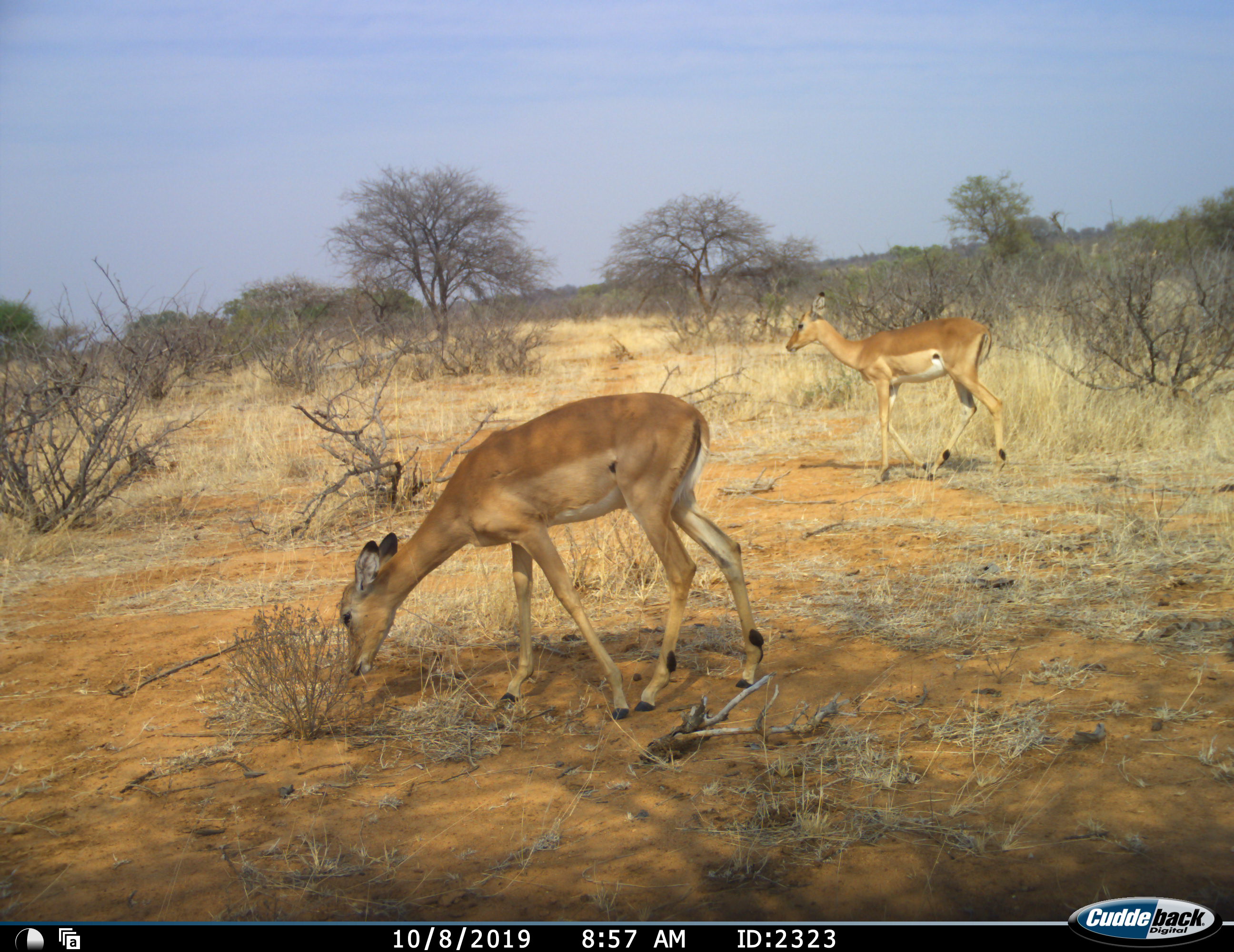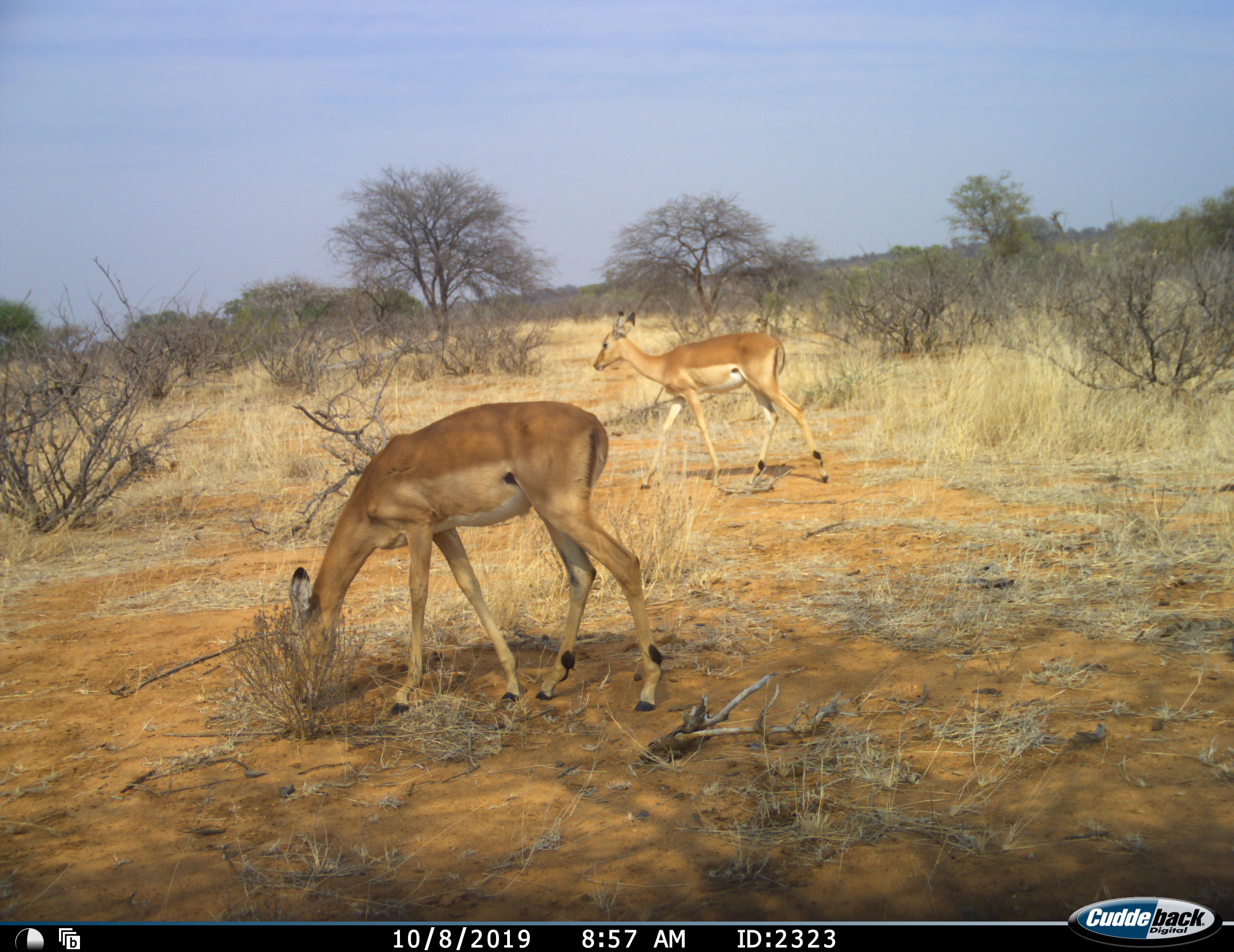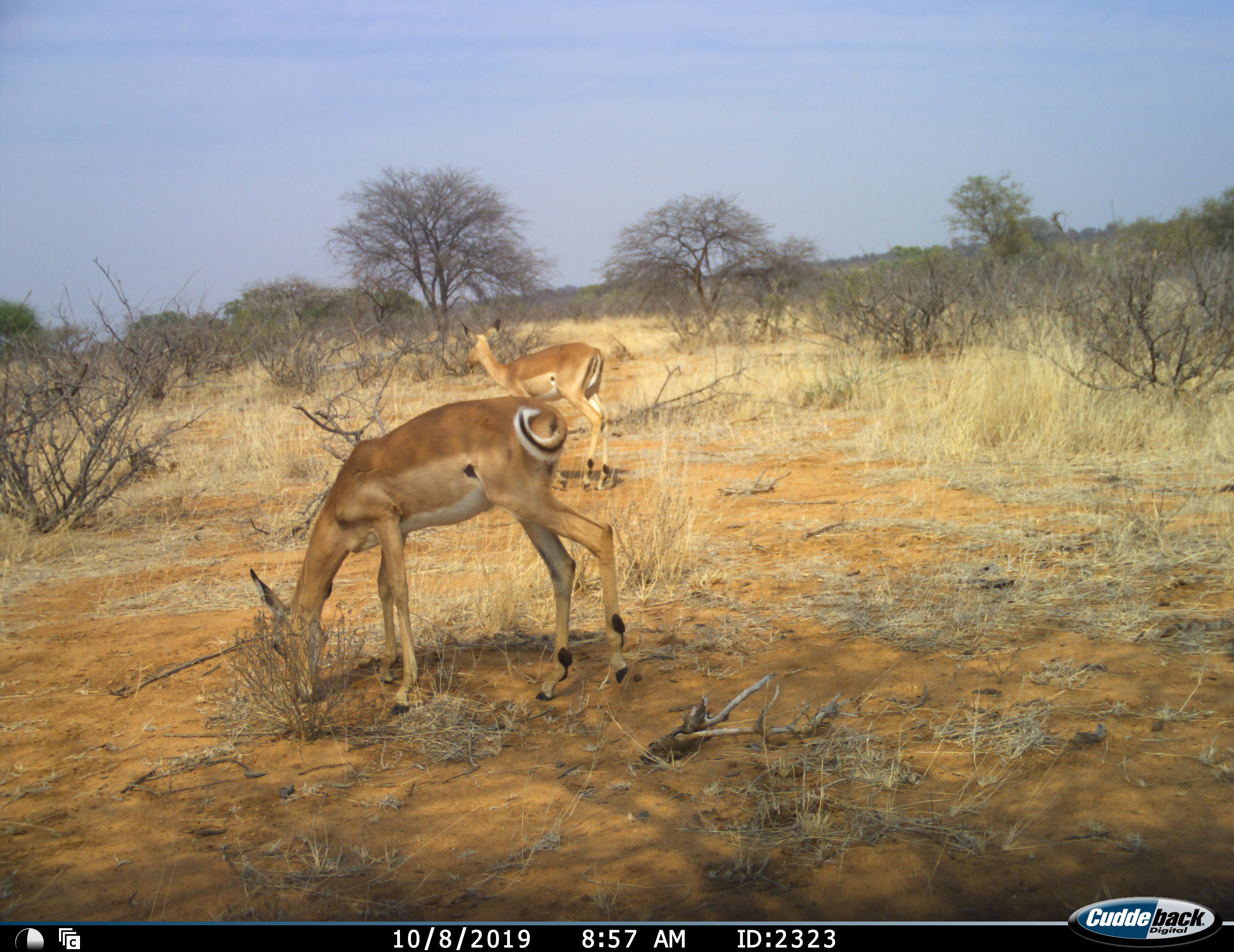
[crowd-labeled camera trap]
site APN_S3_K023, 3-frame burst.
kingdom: Animalia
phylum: Chordata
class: Mammalia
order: Artiodactyla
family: Bovidae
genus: Aepyceros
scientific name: Aepyceros melampus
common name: impala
Impala (Aepyceros melampus), count 2. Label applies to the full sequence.